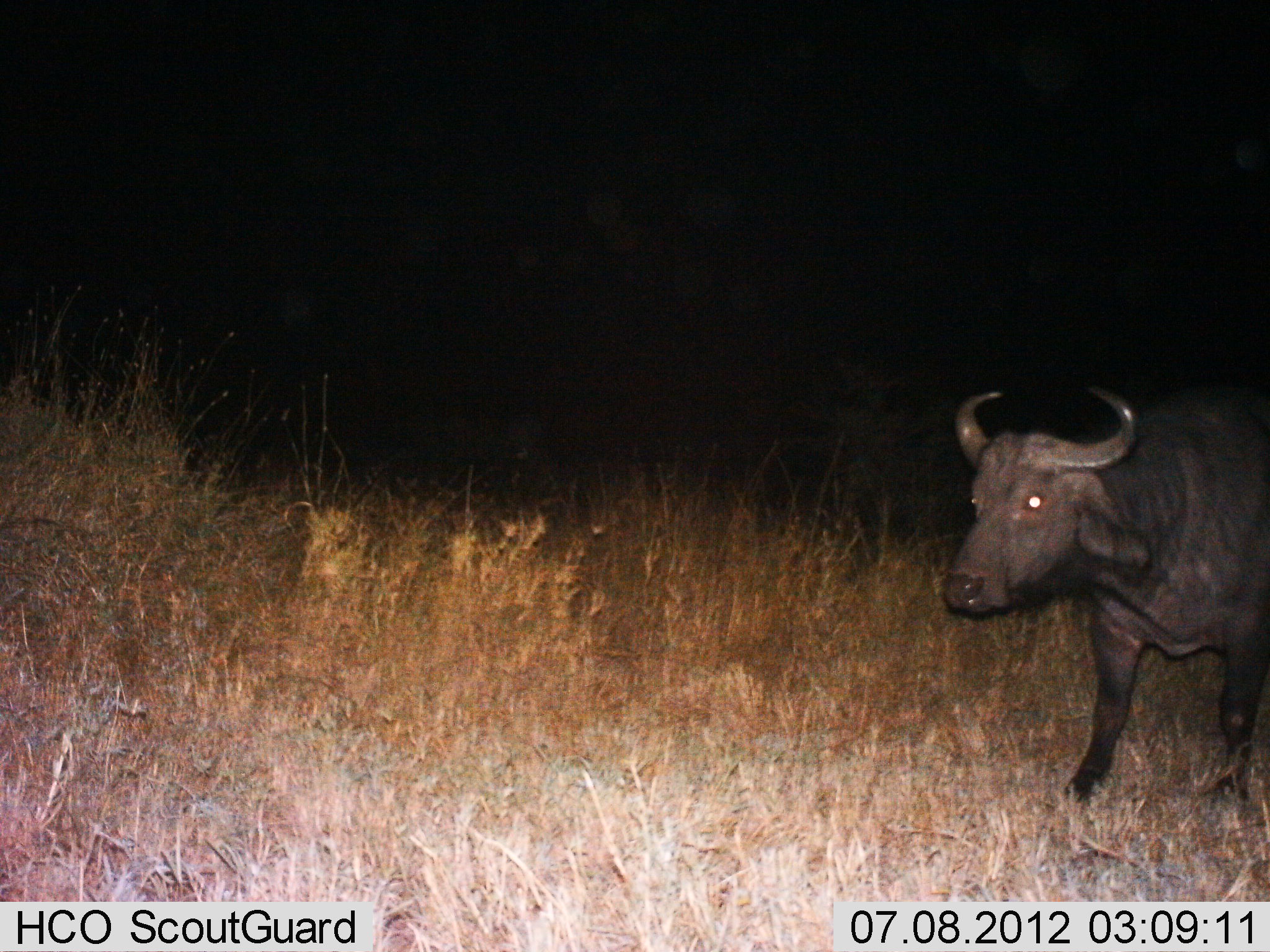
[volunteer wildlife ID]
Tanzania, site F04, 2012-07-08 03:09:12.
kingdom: Animalia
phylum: Chordata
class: Mammalia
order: Artiodactyla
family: Bovidae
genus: Syncerus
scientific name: Syncerus caffer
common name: cape buffalo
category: buffalo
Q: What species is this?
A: Buffalo (cape buffalo) (Syncerus caffer).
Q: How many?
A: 1.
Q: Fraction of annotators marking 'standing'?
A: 20%.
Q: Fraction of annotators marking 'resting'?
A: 0%.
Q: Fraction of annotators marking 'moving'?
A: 80%.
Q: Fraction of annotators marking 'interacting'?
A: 0%.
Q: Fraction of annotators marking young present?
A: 0%.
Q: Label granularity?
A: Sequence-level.